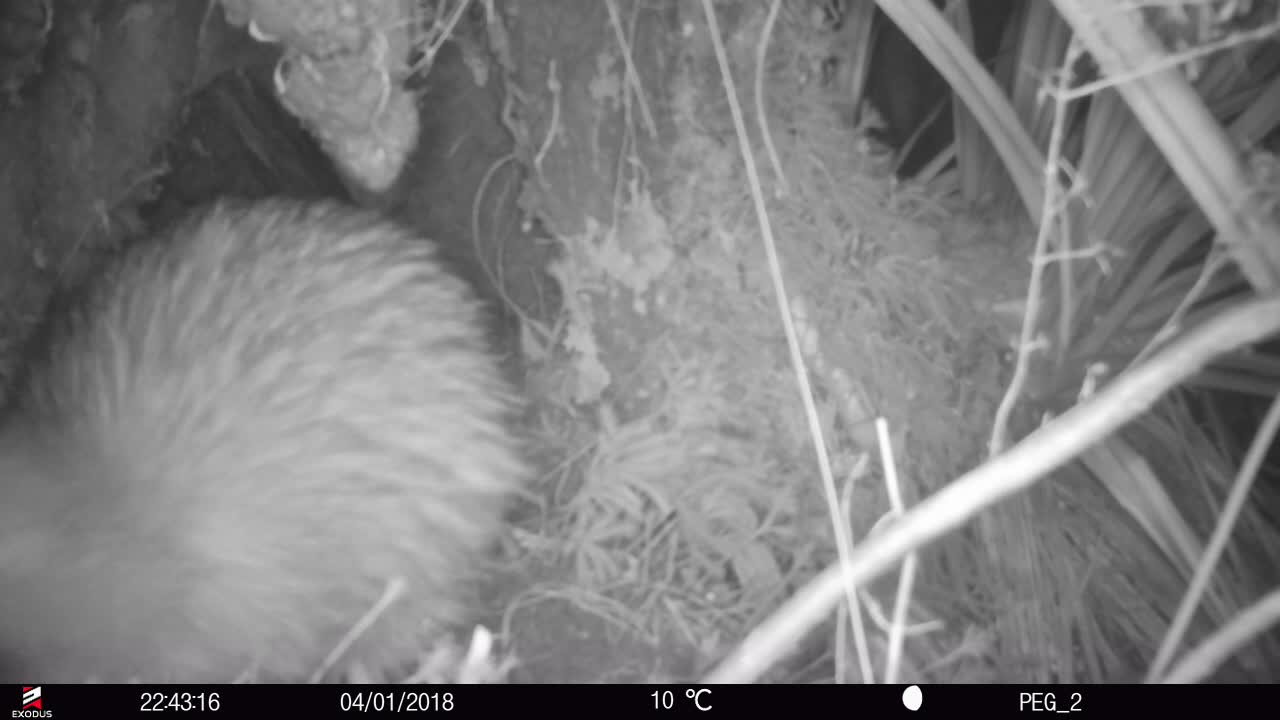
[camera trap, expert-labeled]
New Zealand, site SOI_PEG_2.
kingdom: Animalia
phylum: Chordata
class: Aves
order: Apterygiformes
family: Apterygidae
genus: Apteryx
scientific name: Apteryx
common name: kiwi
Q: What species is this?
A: Kiwi (Apteryx).